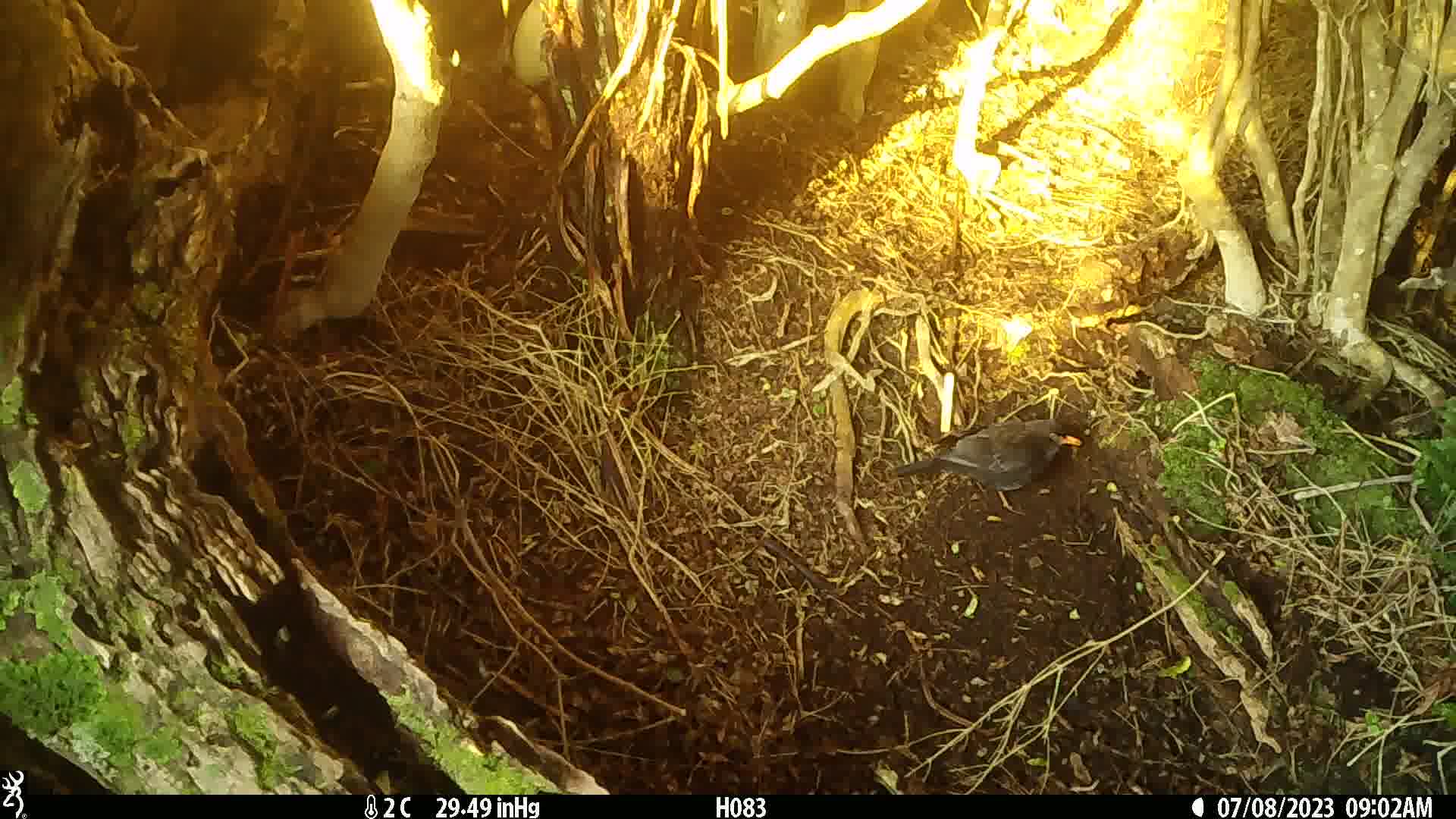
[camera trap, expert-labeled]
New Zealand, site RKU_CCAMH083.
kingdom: Animalia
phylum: Chordata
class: Aves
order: Passeriformes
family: Turdidae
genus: Turdus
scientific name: Turdus merula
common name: eurasian blackbird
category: blackbird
Blackbird (eurasian blackbird) (Turdus merula).